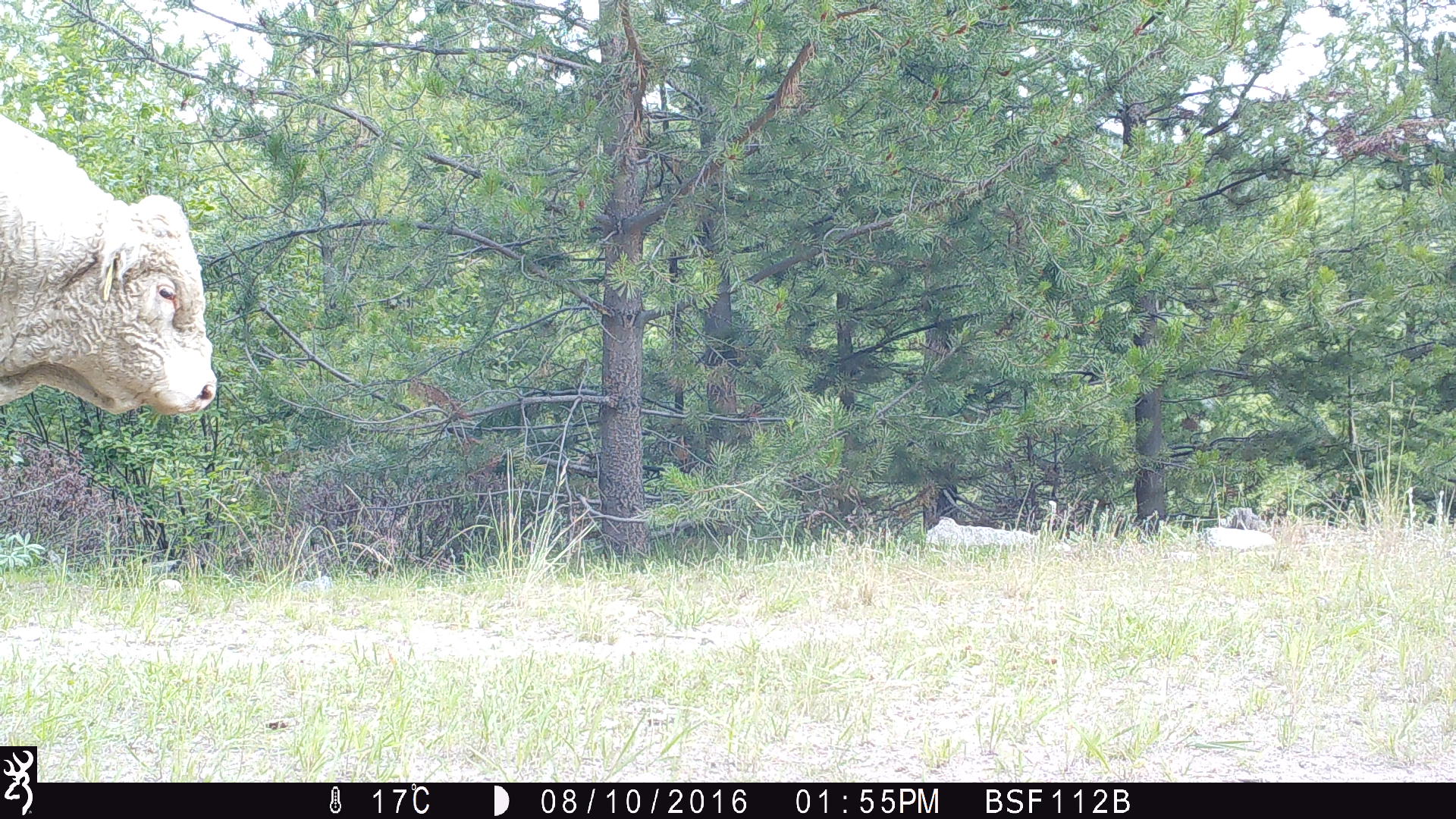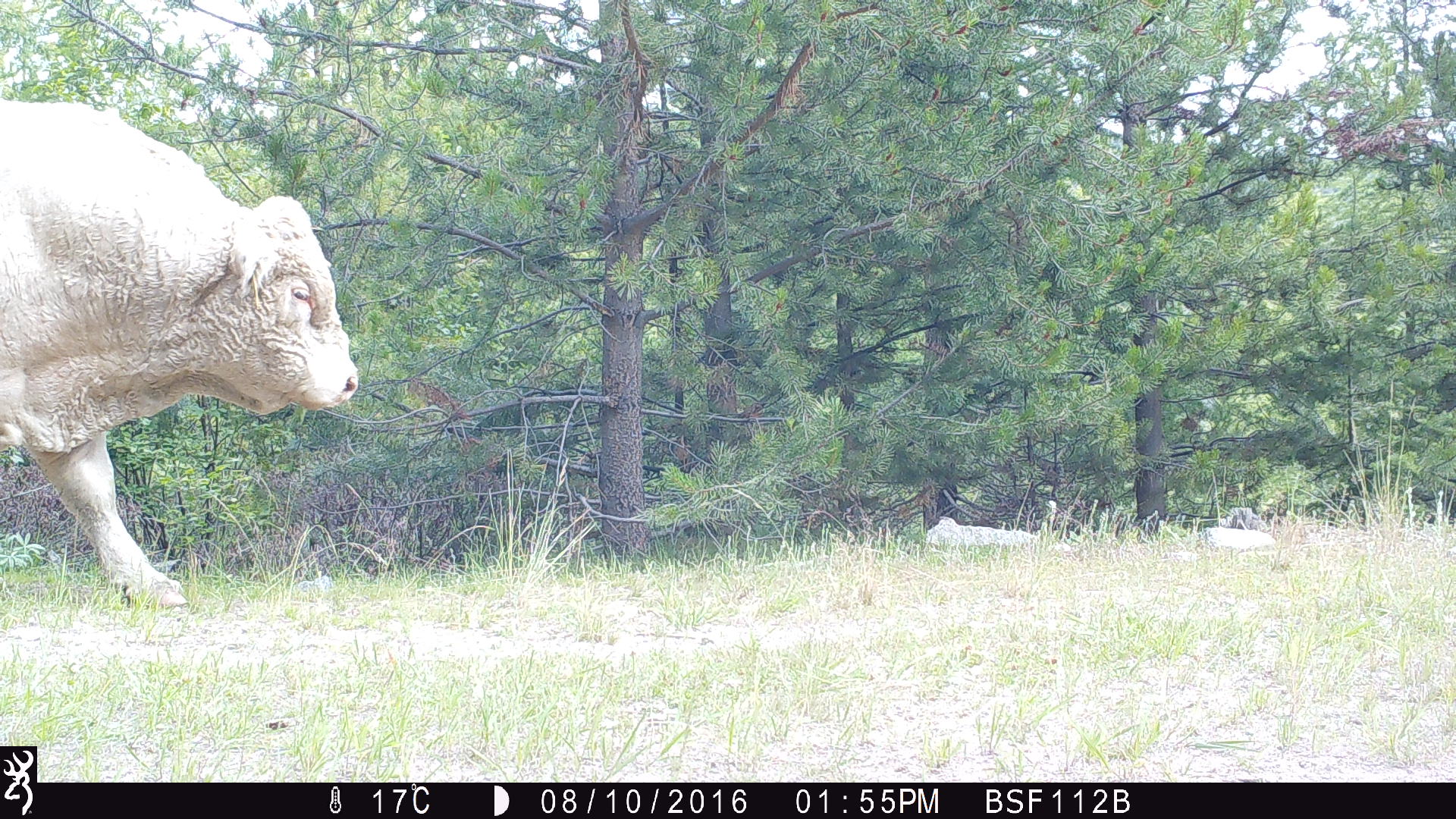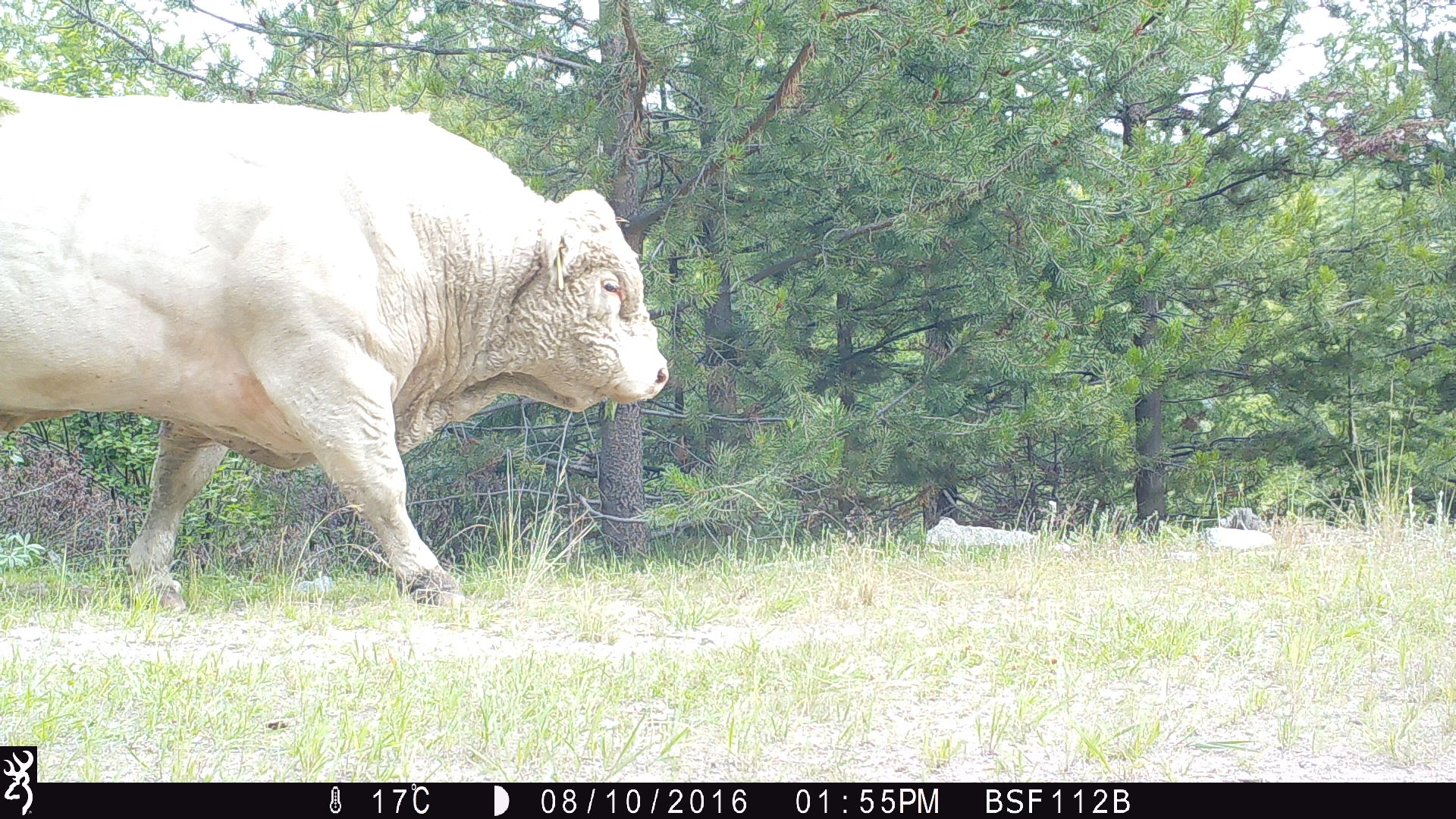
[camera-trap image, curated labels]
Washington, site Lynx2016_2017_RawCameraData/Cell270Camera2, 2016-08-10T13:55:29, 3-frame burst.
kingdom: Animalia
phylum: Chordata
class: Mammalia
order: Artiodactyla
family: Bovidae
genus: Bos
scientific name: Bos taurus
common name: domestic cattle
Domestic cattle (Bos taurus). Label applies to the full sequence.